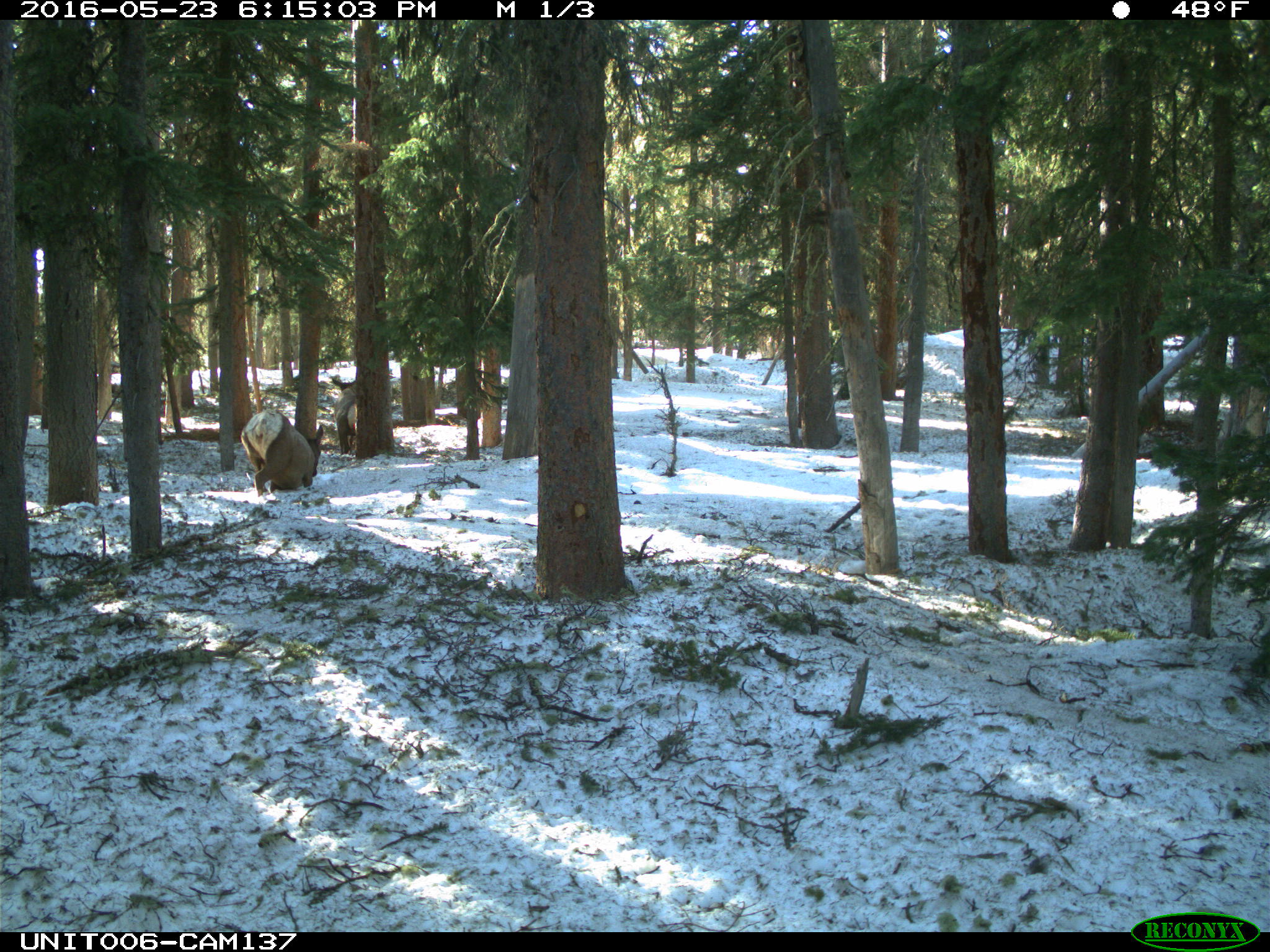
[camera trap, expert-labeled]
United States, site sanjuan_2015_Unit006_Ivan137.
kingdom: Animalia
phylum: Chordata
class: Mammalia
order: Artiodactyla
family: Cervidae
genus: Cervus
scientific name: Cervus elaphus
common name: red deer